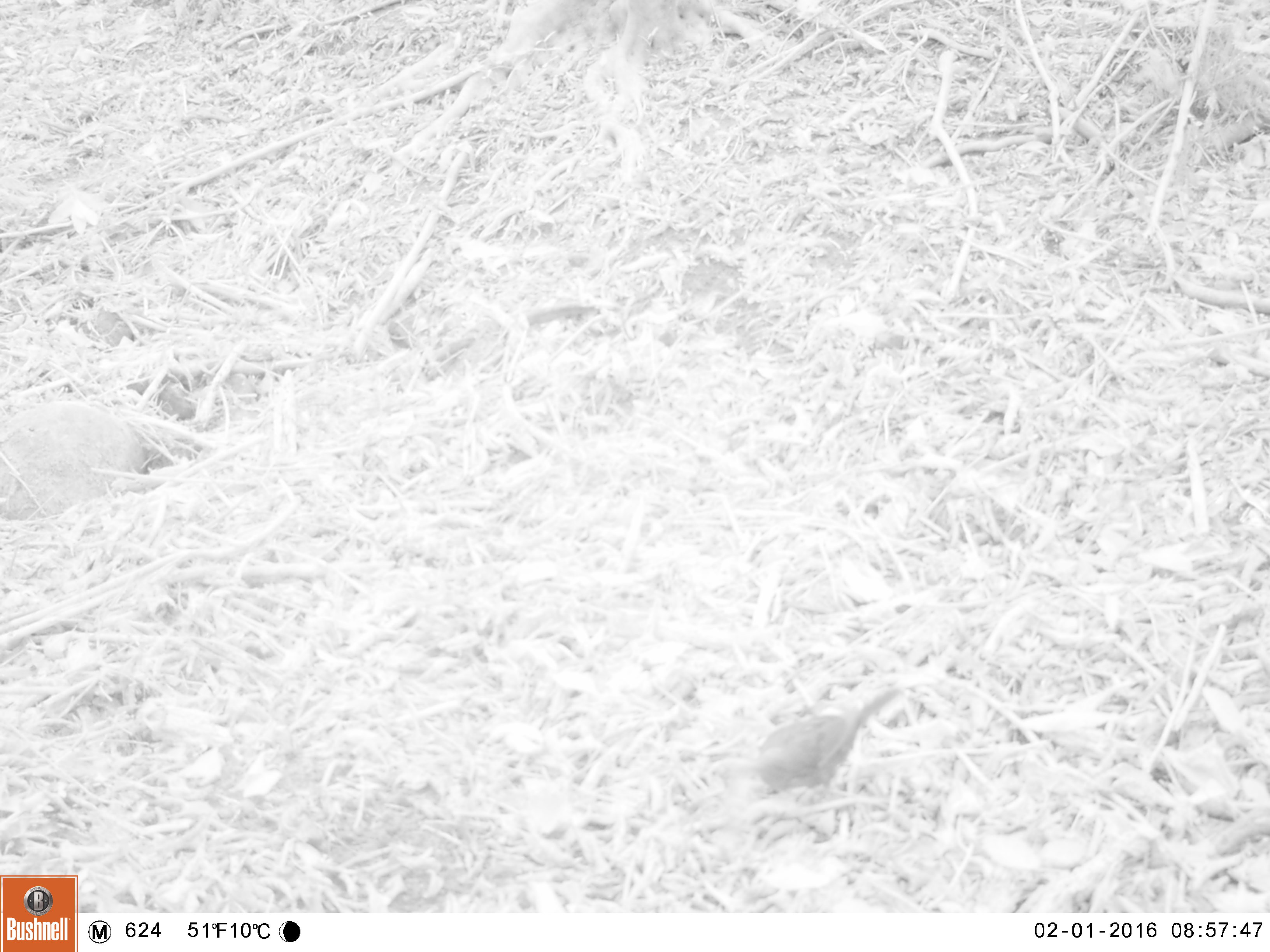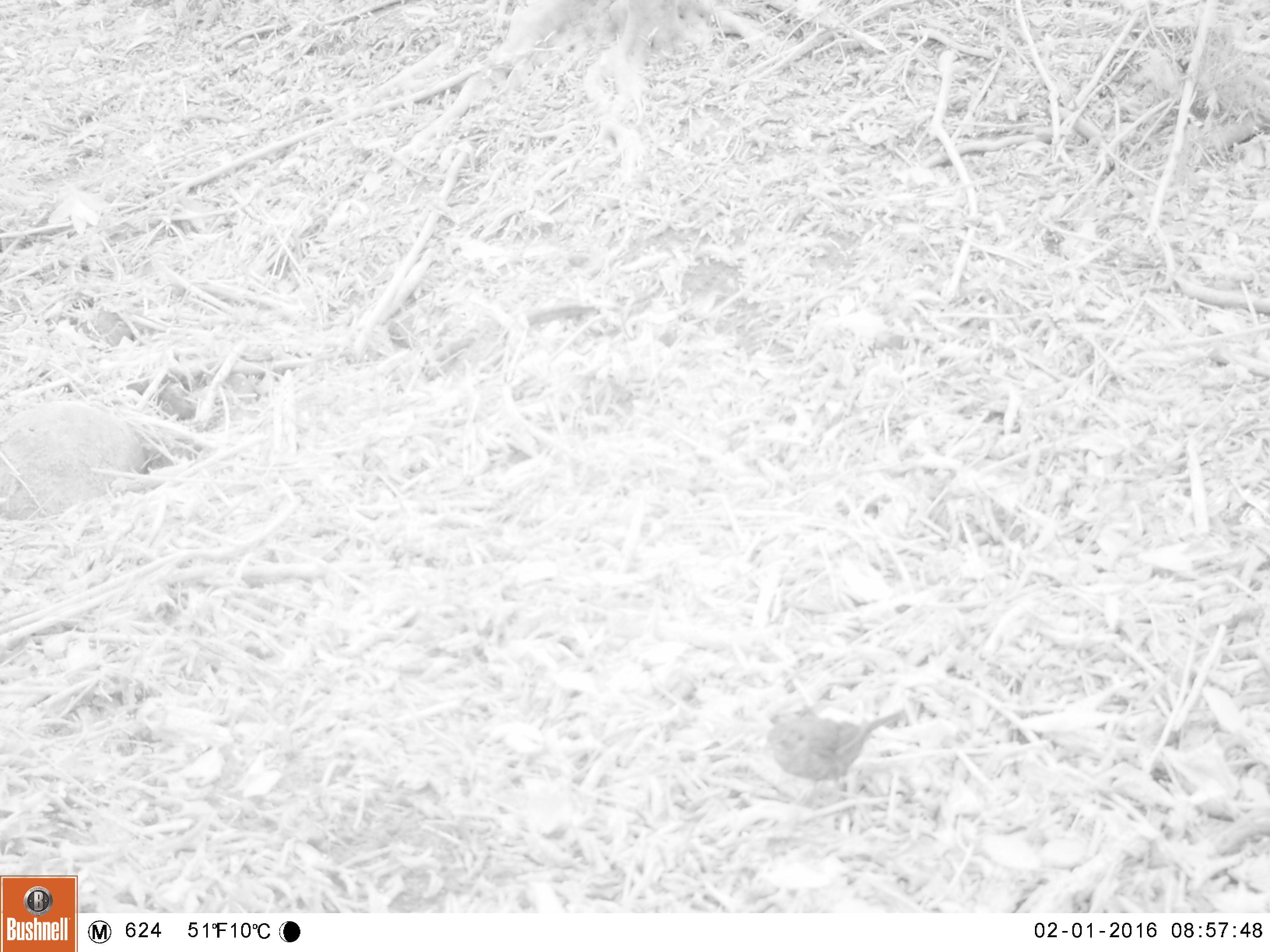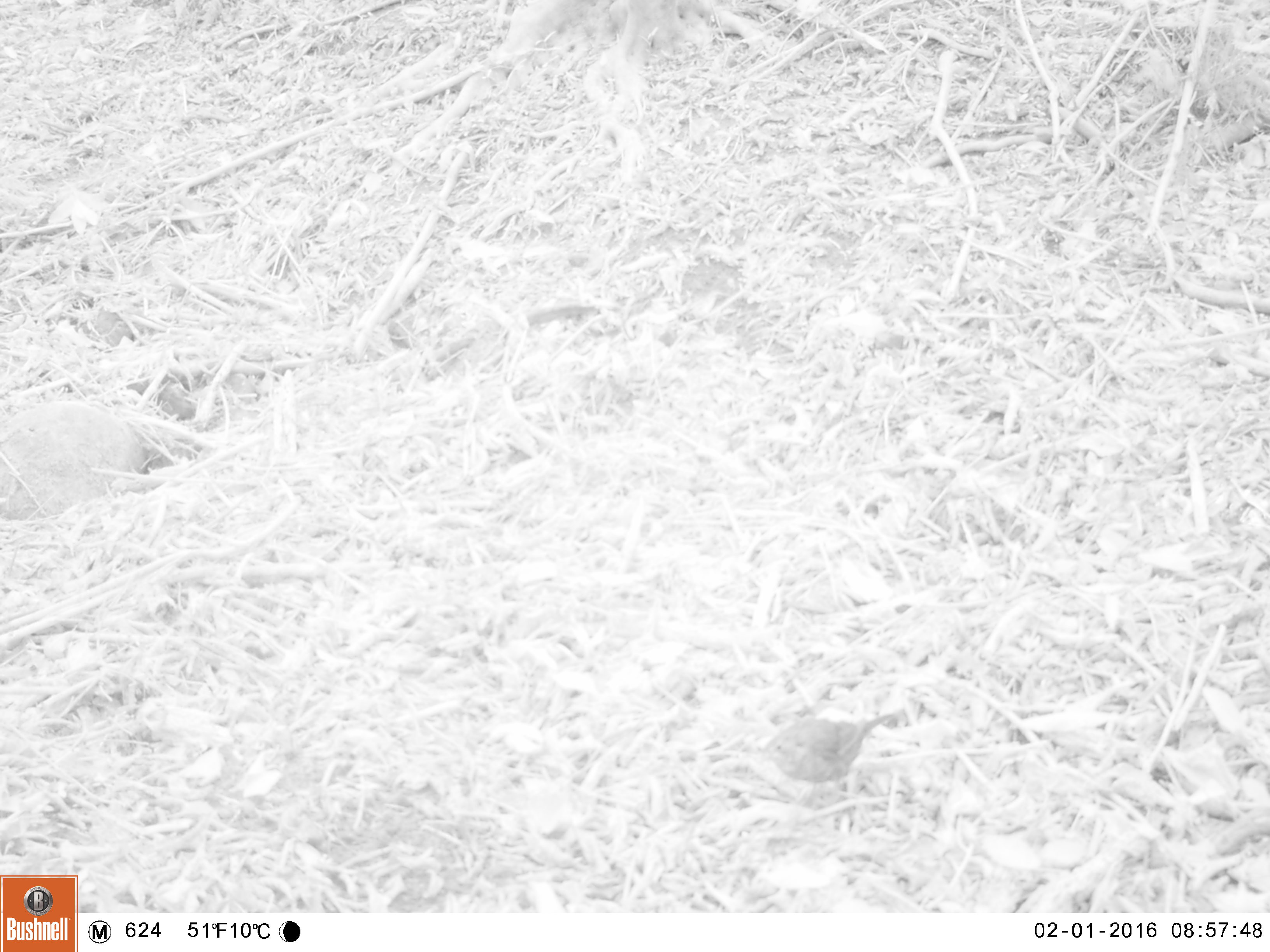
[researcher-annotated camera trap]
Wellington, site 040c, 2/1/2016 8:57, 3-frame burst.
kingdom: Animalia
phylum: Chordata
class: Aves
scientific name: Aves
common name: bird